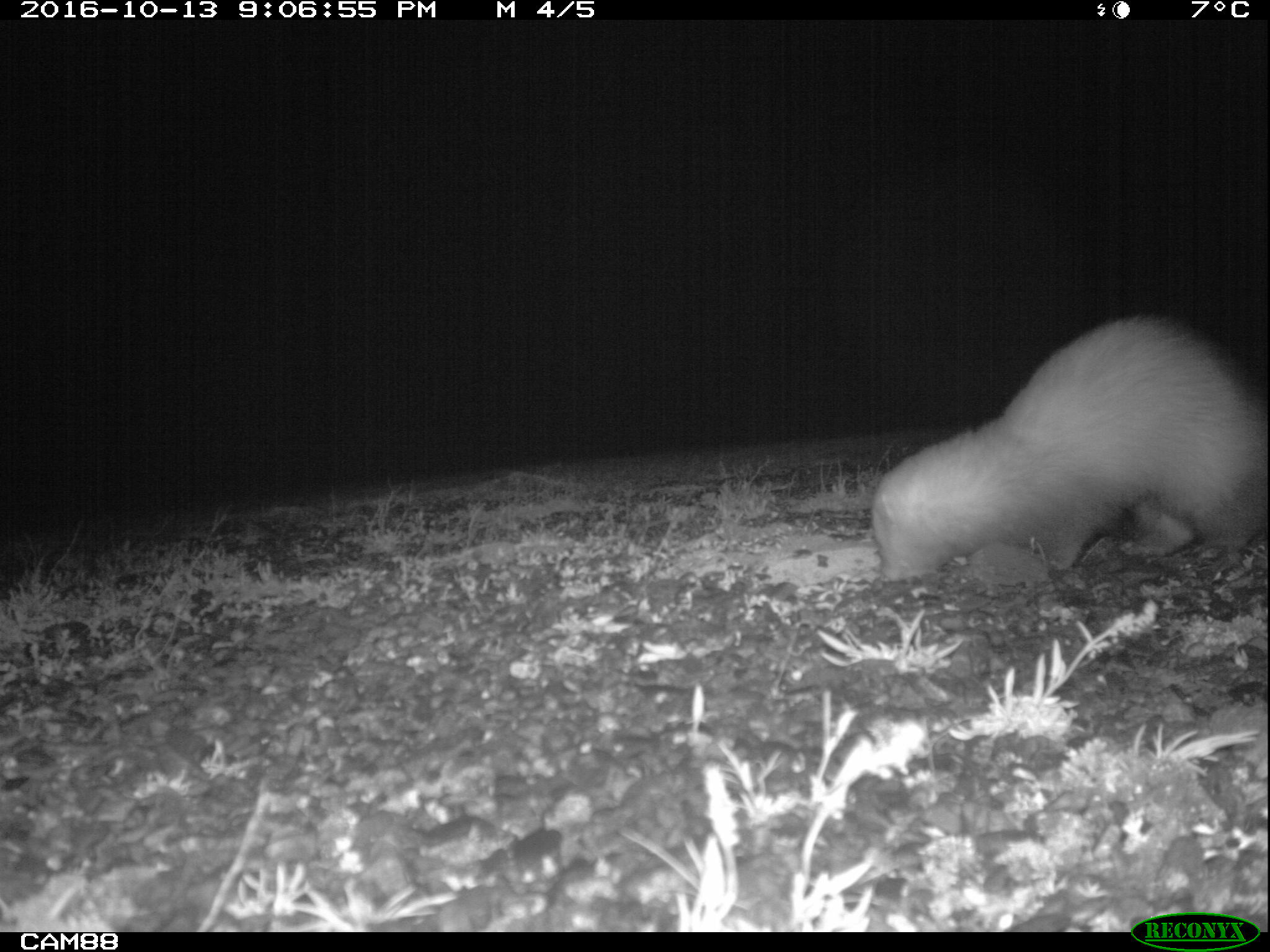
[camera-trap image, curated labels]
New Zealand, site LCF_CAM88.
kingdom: Animalia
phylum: Chordata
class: Mammalia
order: Carnivora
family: Mustelidae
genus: Mustela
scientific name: Mustela furo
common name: ferret